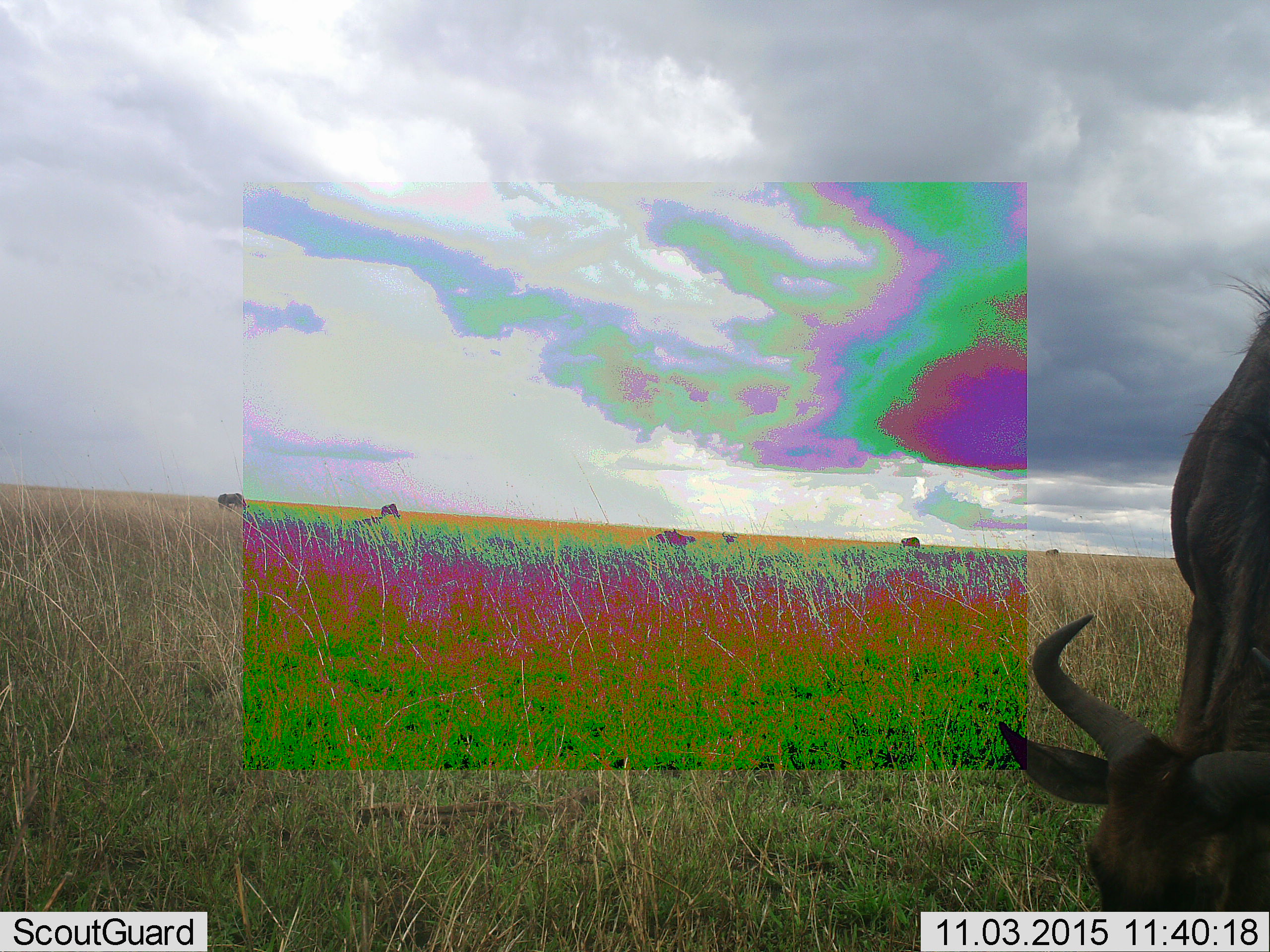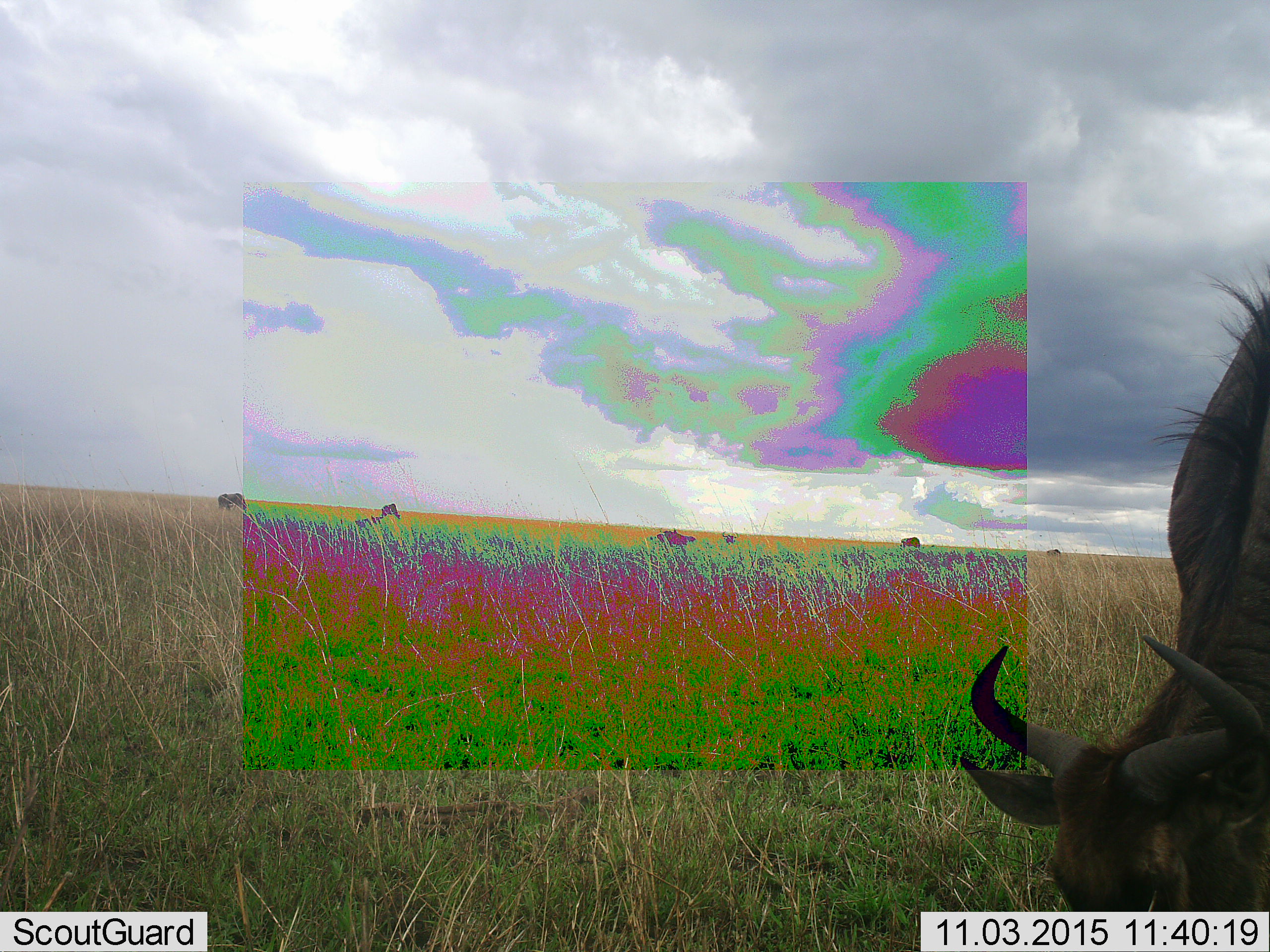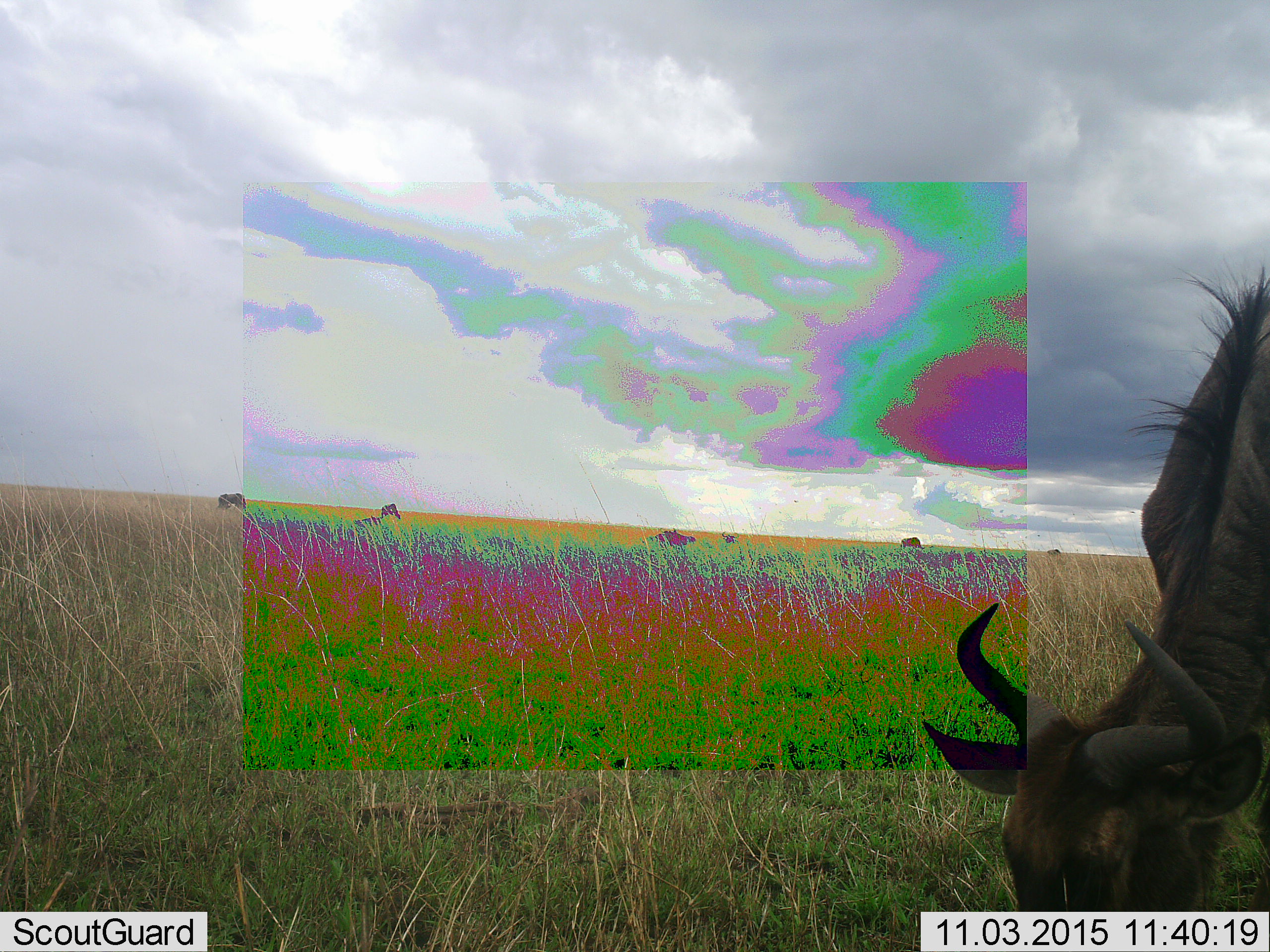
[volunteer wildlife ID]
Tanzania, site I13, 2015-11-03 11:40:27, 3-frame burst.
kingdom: Animalia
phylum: Chordata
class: Mammalia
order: Artiodactyla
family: Bovidae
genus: Connochaetes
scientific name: Connochaetes taurinus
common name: blue wildebeest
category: wildebeest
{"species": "wildebeest (blue wildebeest) (Connochaetes taurinus)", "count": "7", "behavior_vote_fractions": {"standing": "29%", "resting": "14%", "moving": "14%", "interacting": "0%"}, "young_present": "0%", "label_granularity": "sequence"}